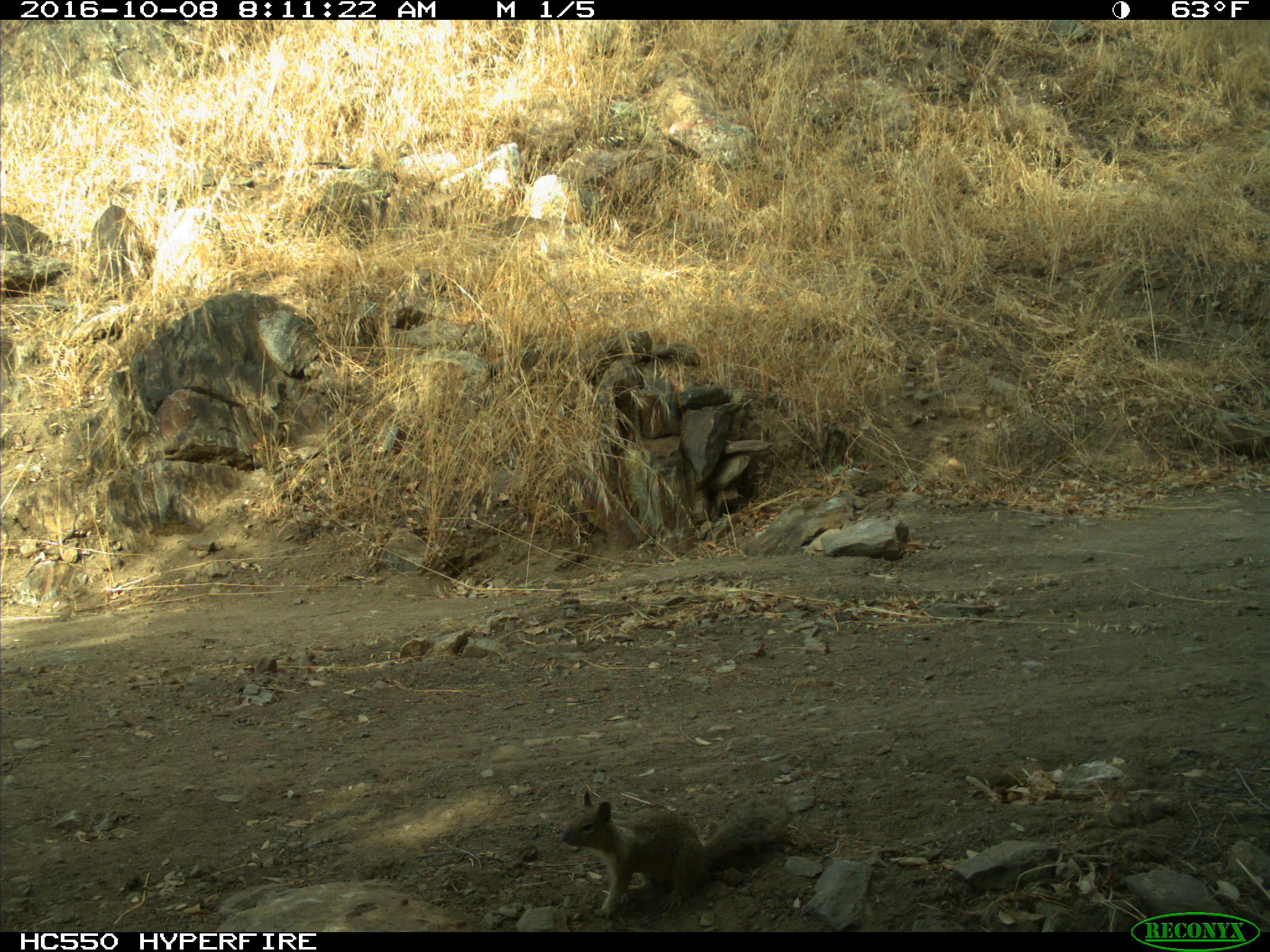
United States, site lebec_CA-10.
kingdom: Animalia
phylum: Chordata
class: Mammalia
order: Rodentia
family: Sciuridae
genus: Otospermophilus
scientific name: Otospermophilus beecheyi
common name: california ground squirrel